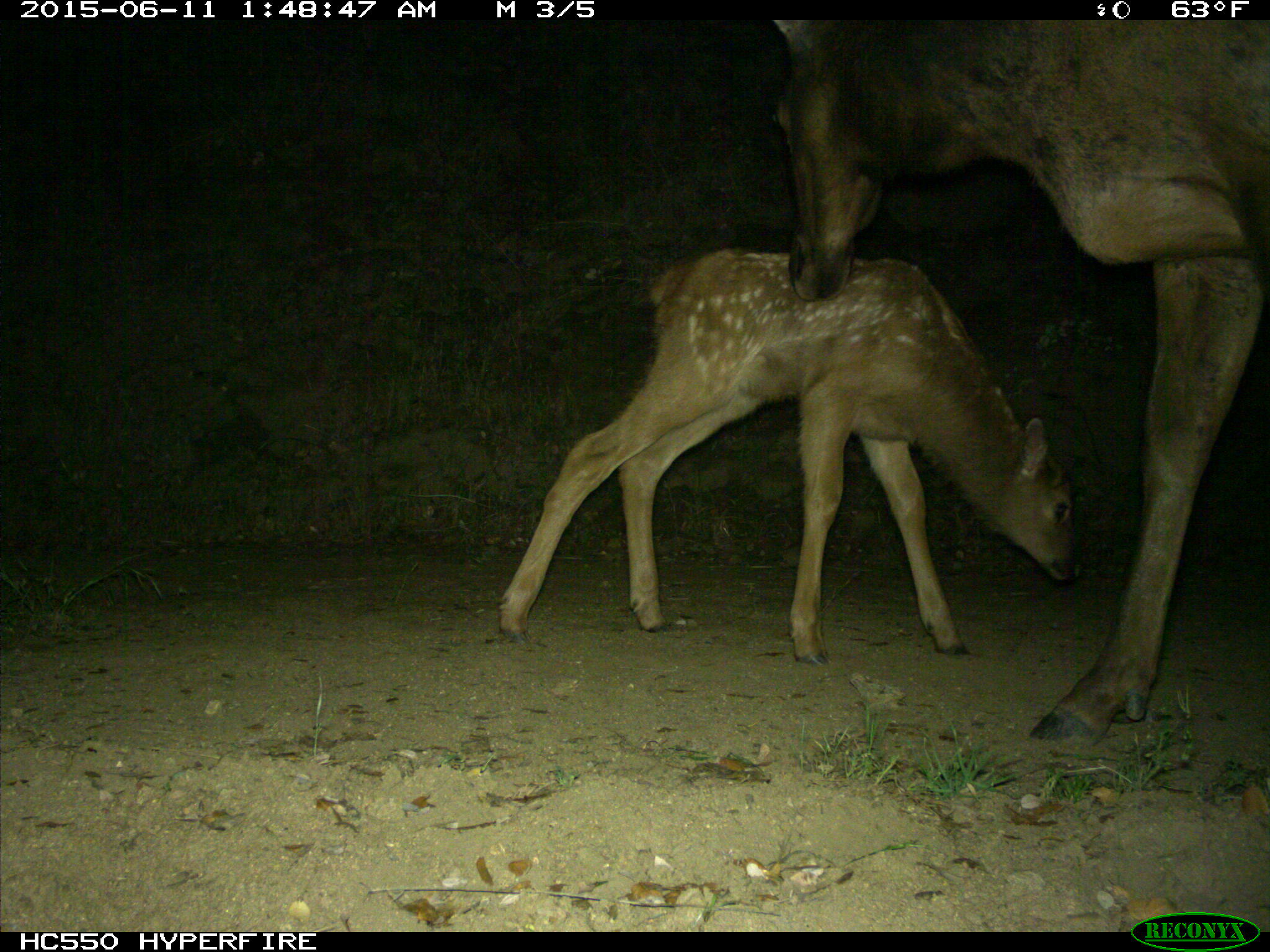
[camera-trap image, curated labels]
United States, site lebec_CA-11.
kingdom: Animalia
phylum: Chordata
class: Mammalia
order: Artiodactyla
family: Cervidae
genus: Cervus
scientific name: Cervus canadensis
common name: elk